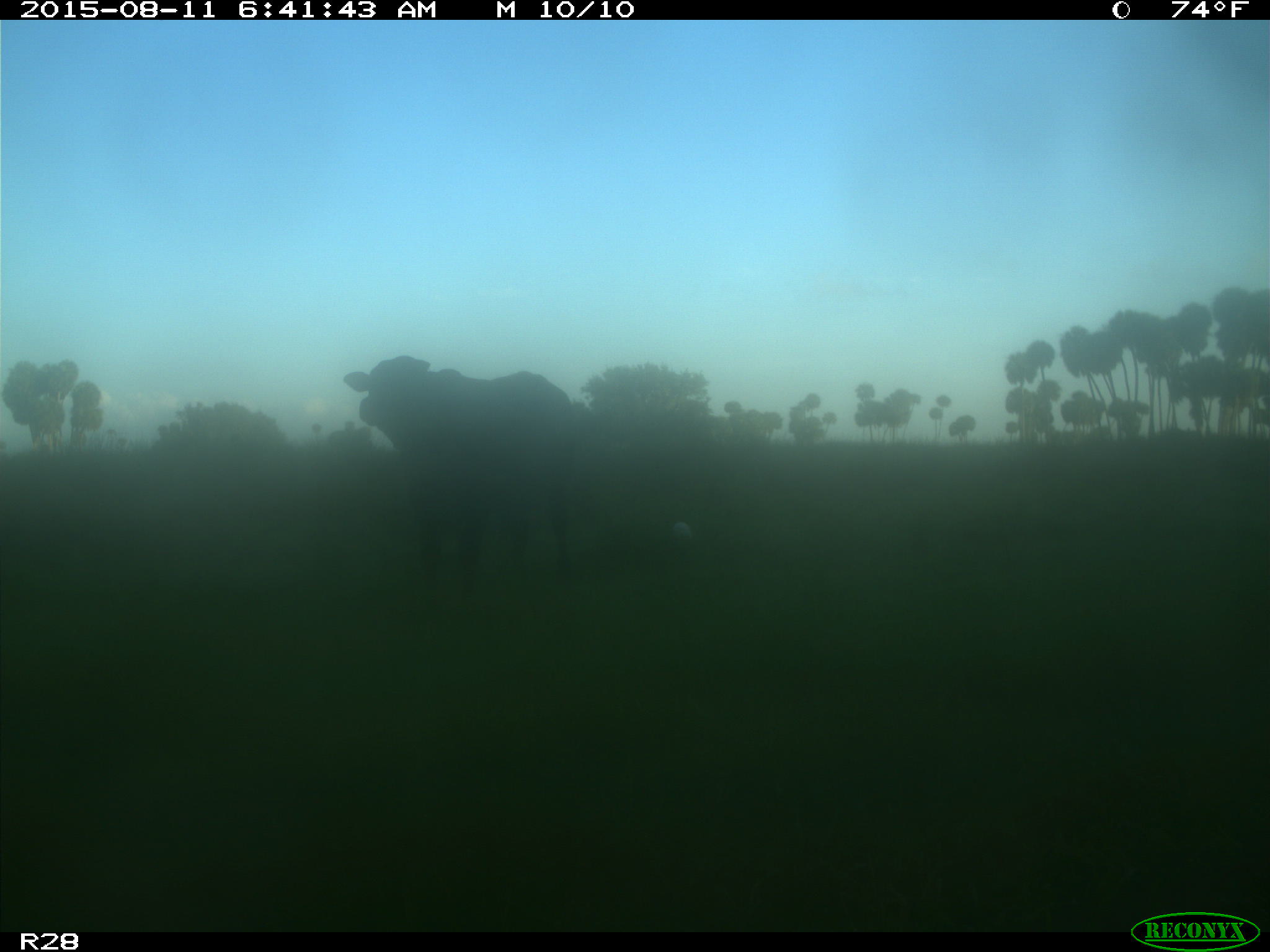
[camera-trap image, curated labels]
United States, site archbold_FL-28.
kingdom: Animalia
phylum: Chordata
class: Mammalia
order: Artiodactyla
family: Bovidae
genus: Bos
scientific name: Bos taurus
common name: domestic cow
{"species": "Bos taurus (domestic cow)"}